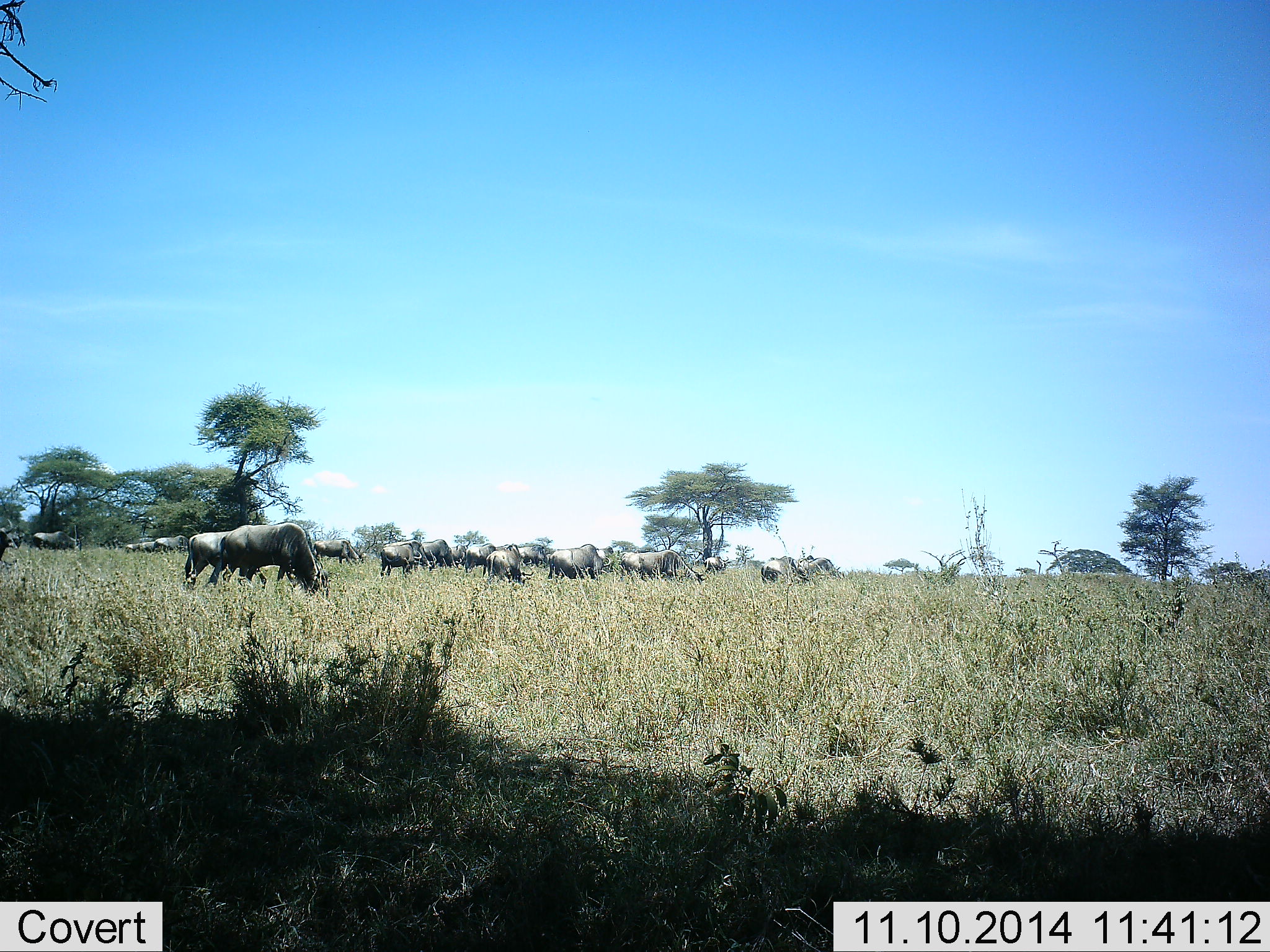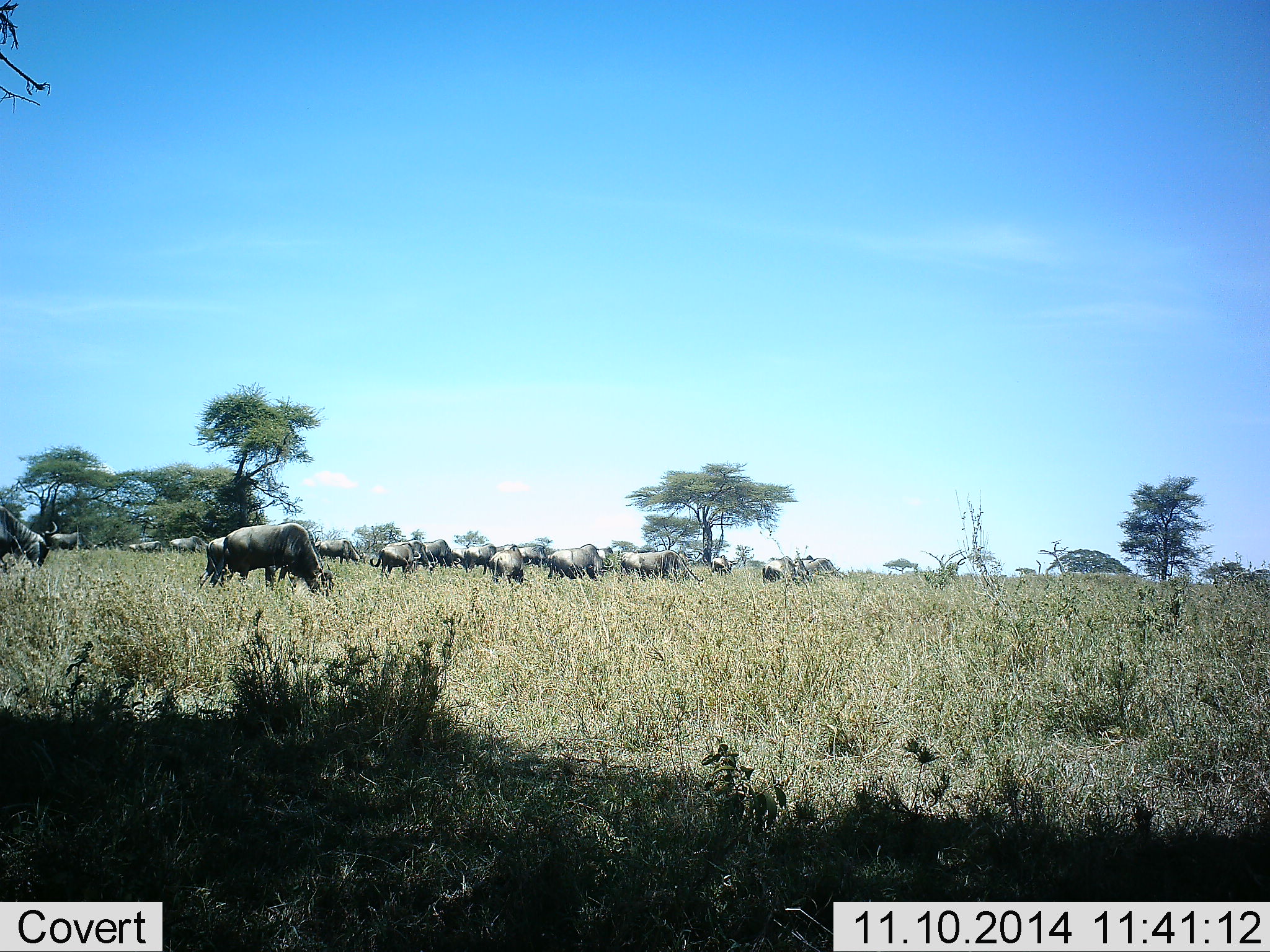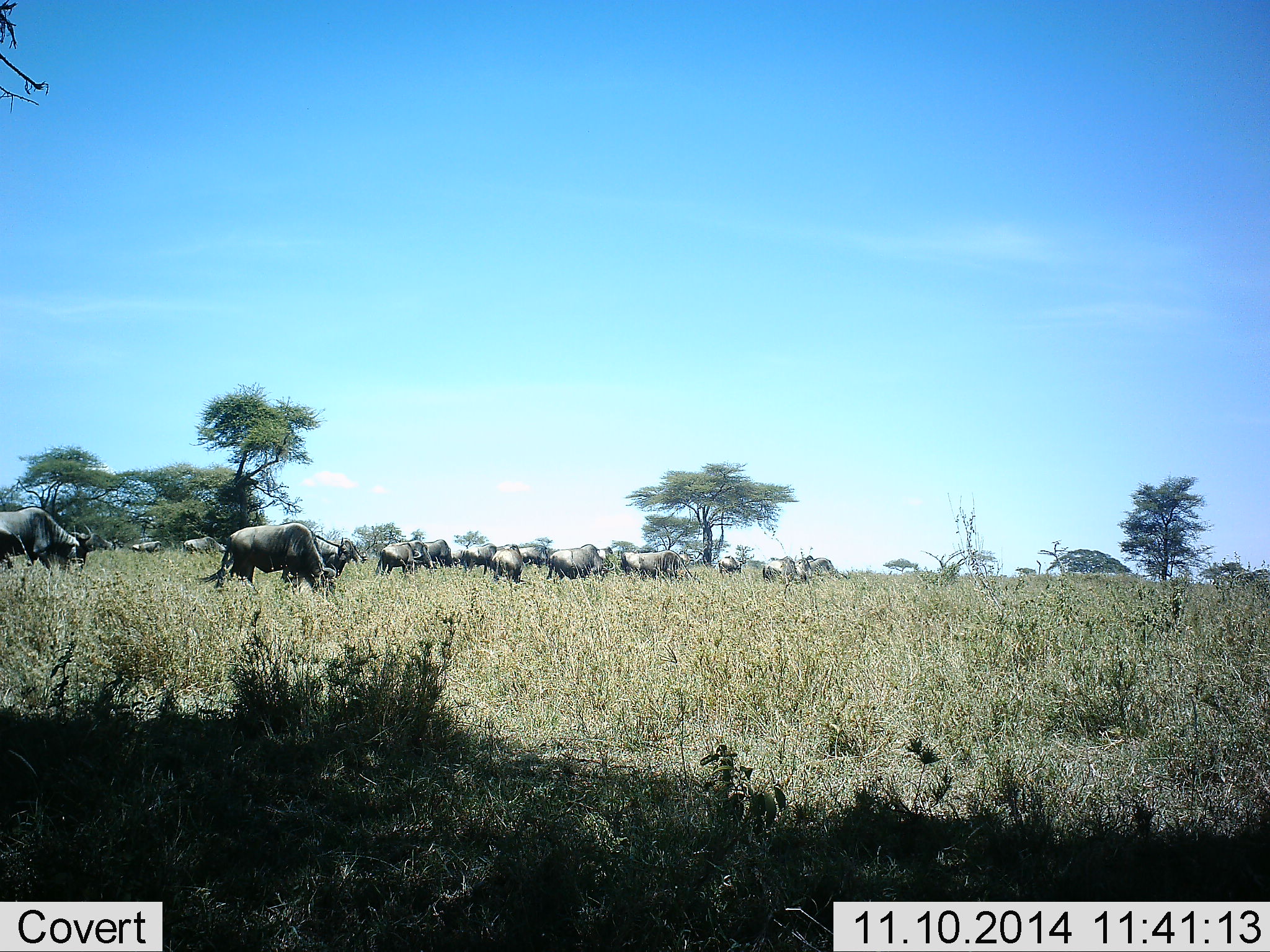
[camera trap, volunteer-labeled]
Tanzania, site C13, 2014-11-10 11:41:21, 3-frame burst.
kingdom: Animalia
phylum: Chordata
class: Mammalia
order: Artiodactyla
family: Bovidae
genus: Connochaetes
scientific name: Connochaetes taurinus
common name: blue wildebeest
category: wildebeest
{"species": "wildebeest (blue wildebeest) (Connochaetes taurinus)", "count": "11-50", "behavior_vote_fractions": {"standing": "30%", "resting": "10%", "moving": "60%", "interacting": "0%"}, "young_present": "0%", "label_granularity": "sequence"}